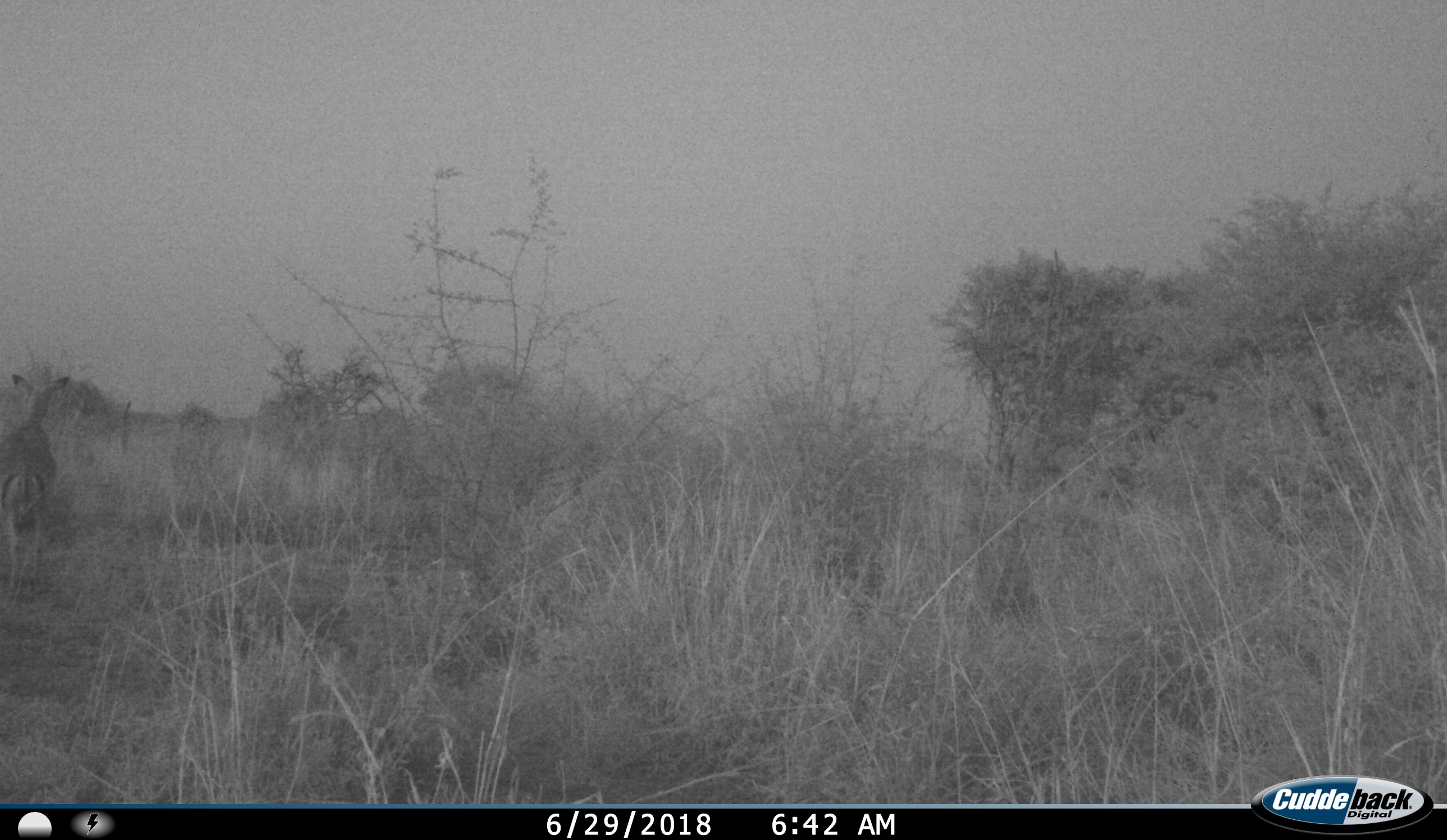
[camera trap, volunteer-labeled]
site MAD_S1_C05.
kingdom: Animalia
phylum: Chordata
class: Mammalia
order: Artiodactyla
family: Bovidae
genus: Aepyceros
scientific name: Aepyceros melampus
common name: impala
Impala (Aepyceros melampus), count 1. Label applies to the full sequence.